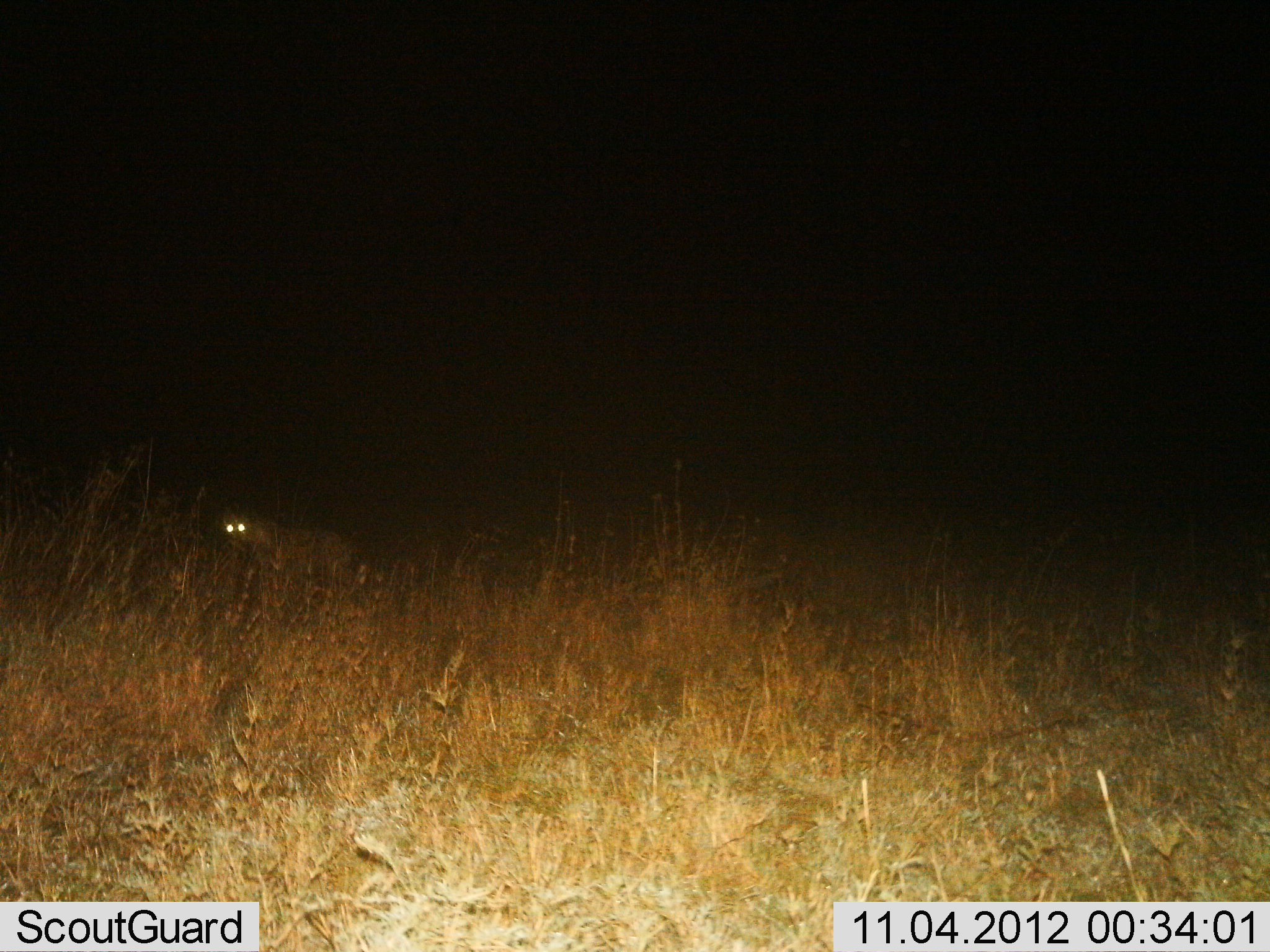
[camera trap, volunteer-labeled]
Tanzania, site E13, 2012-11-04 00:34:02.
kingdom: Animalia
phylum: Chordata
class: Mammalia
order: Carnivora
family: Hyaenidae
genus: Crocuta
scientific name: Crocuta crocuta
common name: spotted hyena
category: hyenaspotted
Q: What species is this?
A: Hyenaspotted (spotted hyena) (Crocuta crocuta).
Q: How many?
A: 1.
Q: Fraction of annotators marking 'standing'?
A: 100%.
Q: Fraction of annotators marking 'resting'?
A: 0%.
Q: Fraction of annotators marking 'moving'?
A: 0%.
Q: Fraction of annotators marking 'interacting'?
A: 0%.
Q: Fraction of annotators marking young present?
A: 0%.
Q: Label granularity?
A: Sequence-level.